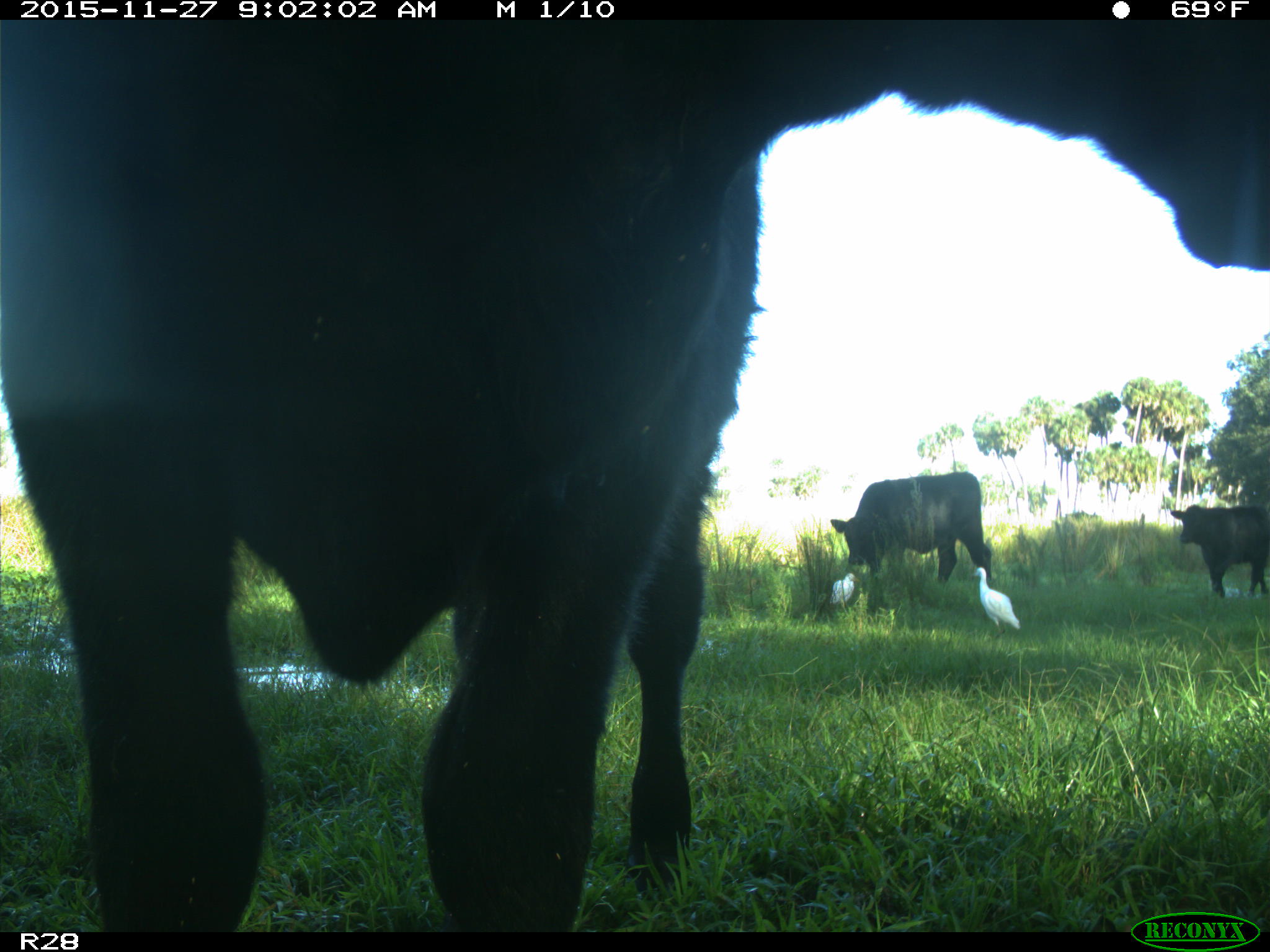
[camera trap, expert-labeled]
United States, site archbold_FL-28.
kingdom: Animalia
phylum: Chordata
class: Mammalia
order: Artiodactyla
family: Bovidae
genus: Bos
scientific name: Bos taurus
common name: domestic cow